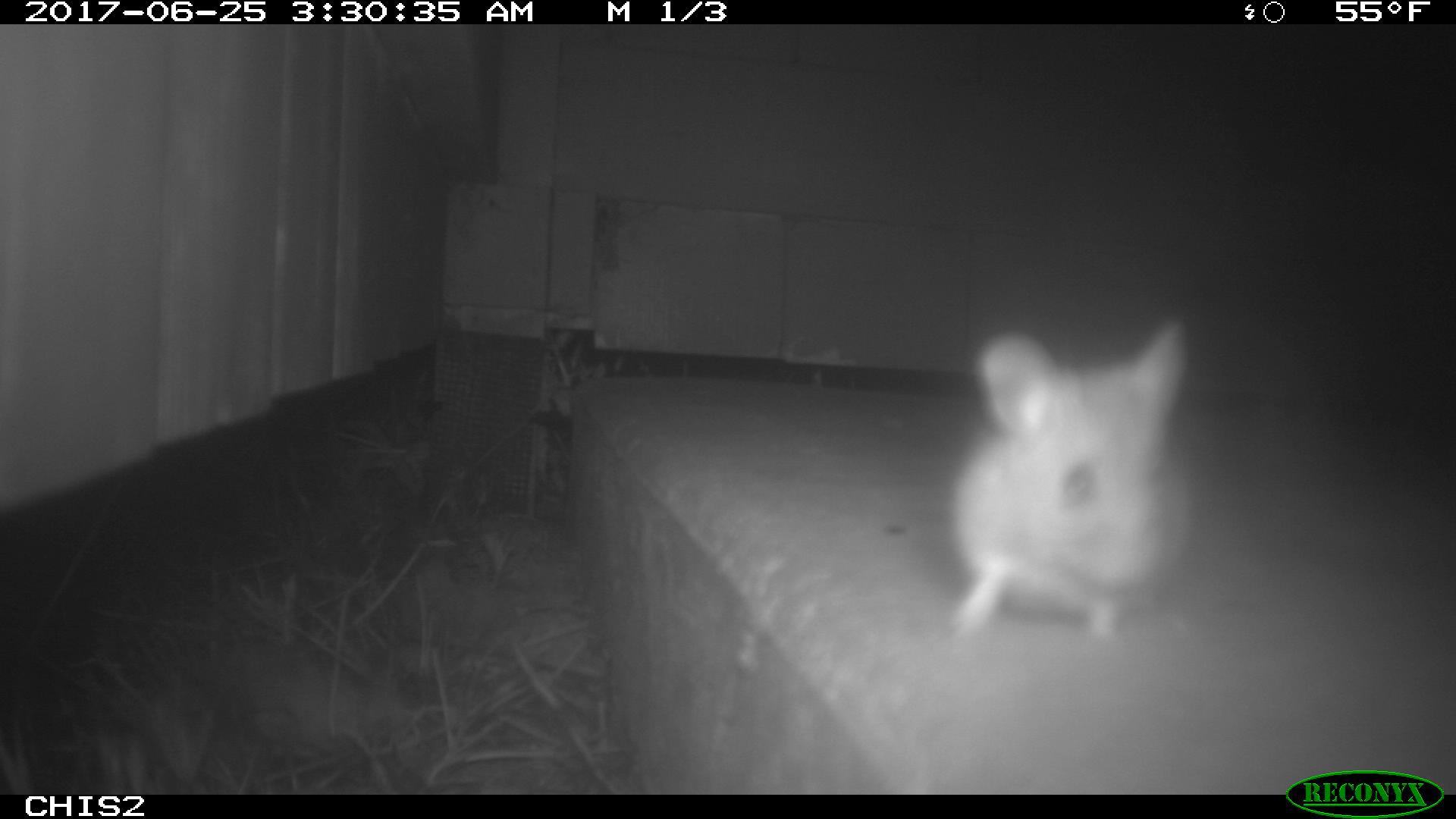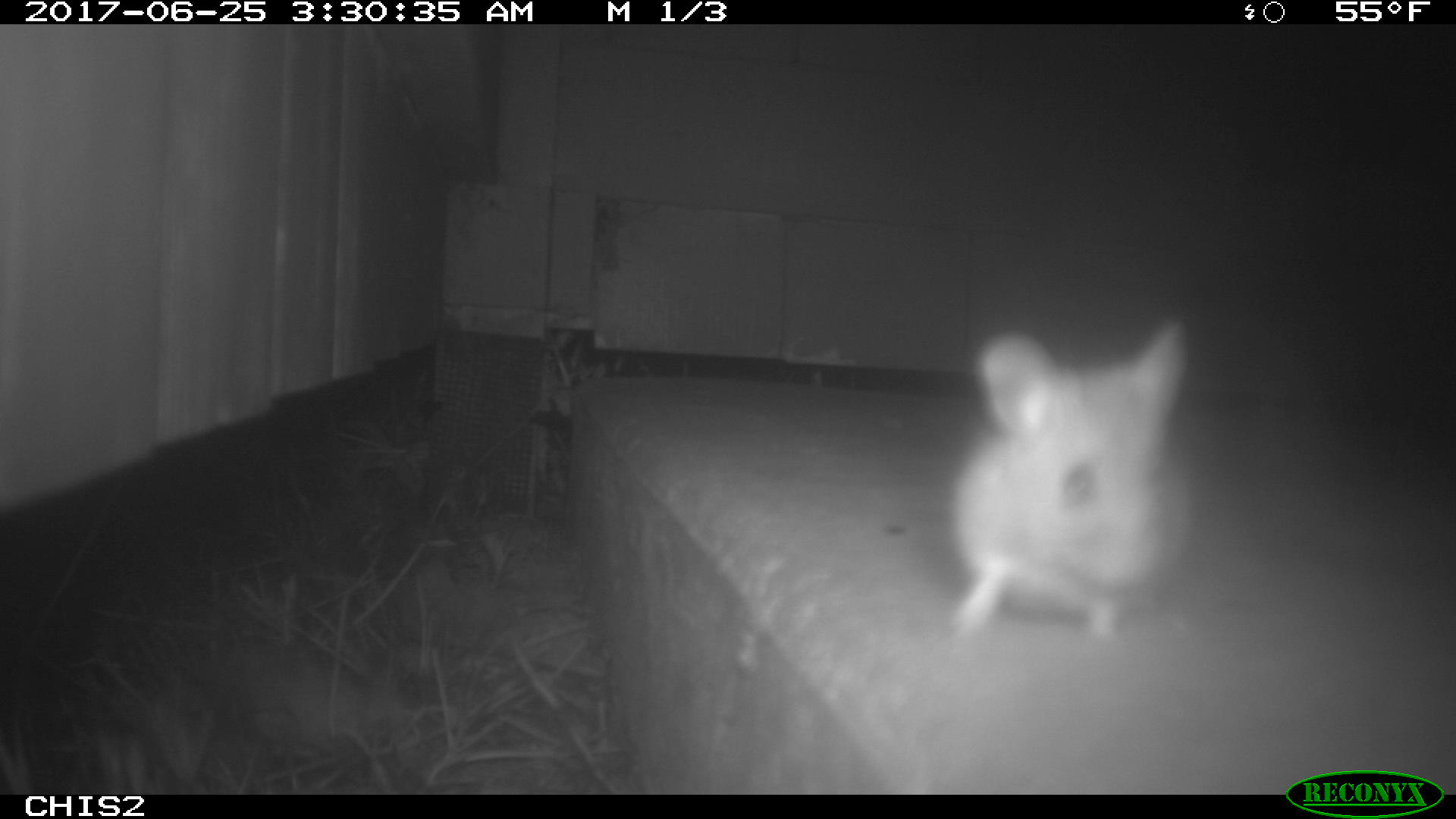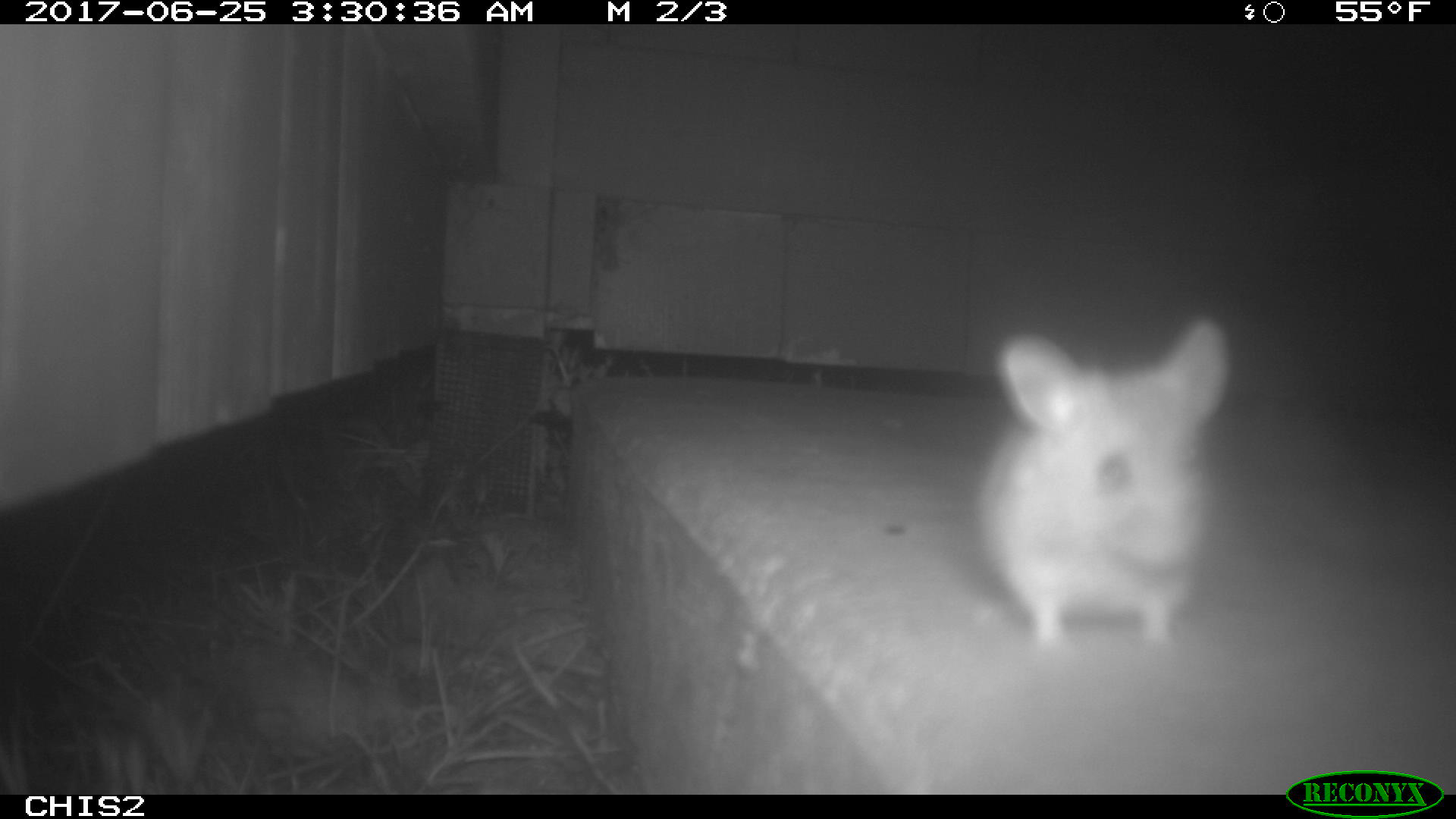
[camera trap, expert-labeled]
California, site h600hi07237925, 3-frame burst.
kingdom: Animalia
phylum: Chordata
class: Mammalia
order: Rodentia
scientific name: Rodentia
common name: rodent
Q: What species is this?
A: Rodent (Rodentia).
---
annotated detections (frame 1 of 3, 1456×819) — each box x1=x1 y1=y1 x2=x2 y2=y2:
rodent: x1=946 y1=317 x2=1187 y2=649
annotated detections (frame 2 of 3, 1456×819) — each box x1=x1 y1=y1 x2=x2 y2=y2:
rodent: x1=937 y1=315 x2=1200 y2=650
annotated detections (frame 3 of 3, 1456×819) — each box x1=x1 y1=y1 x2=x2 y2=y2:
rodent: x1=968 y1=315 x2=1234 y2=657